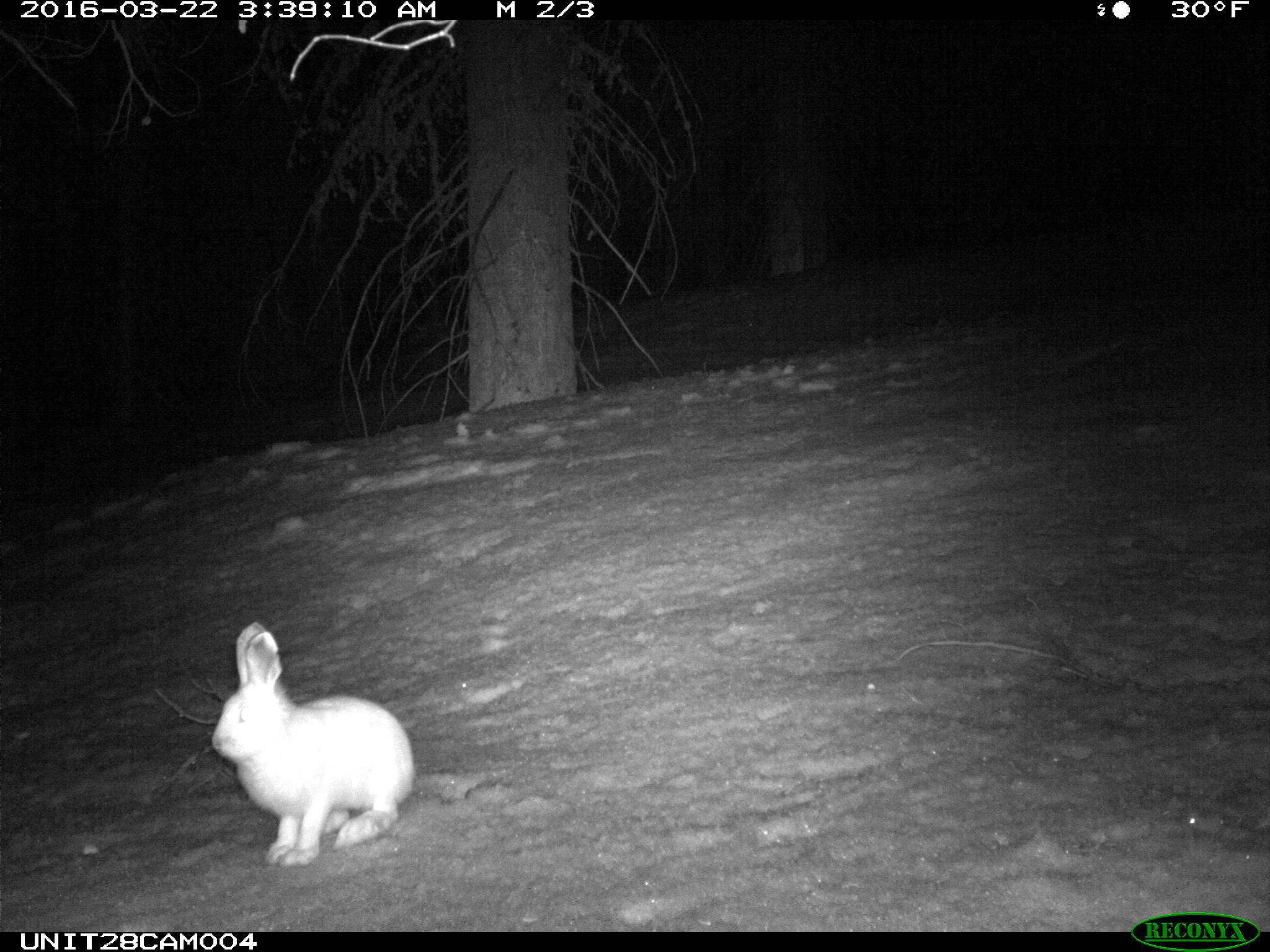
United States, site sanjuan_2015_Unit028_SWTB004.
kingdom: Animalia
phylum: Chordata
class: Mammalia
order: Lagomorpha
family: Leporidae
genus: Lepus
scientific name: Lepus americanus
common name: snowshoe hare